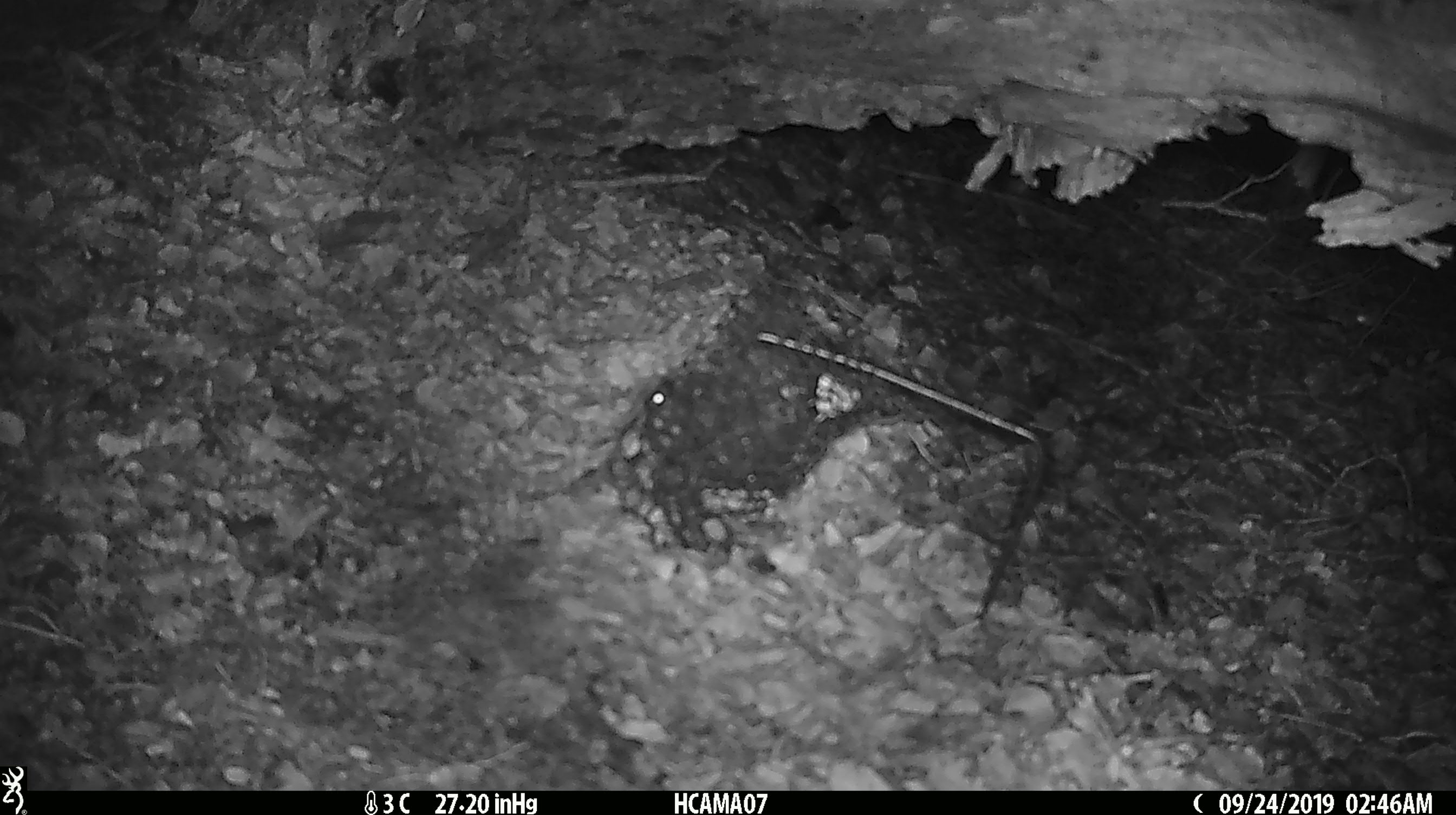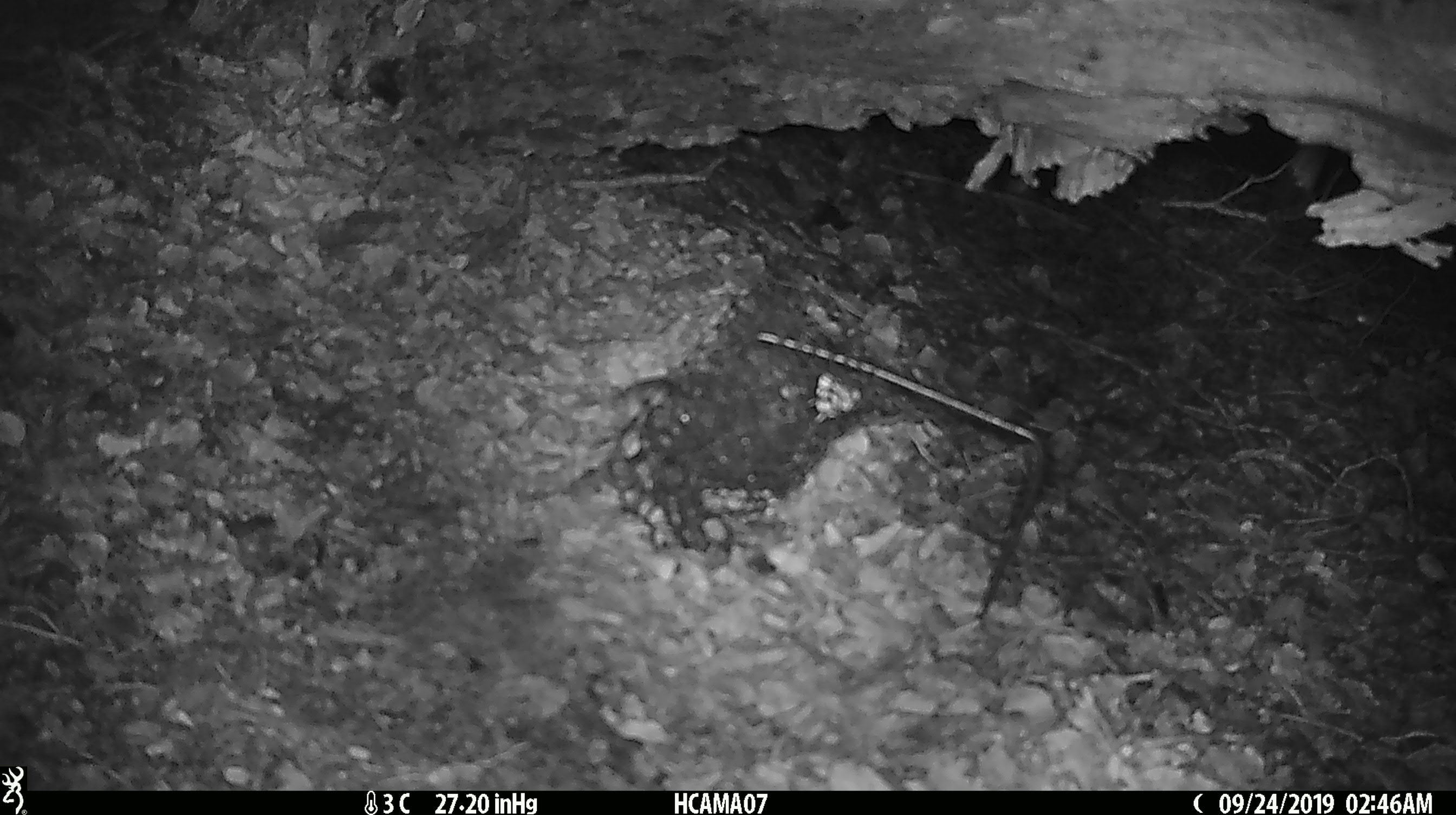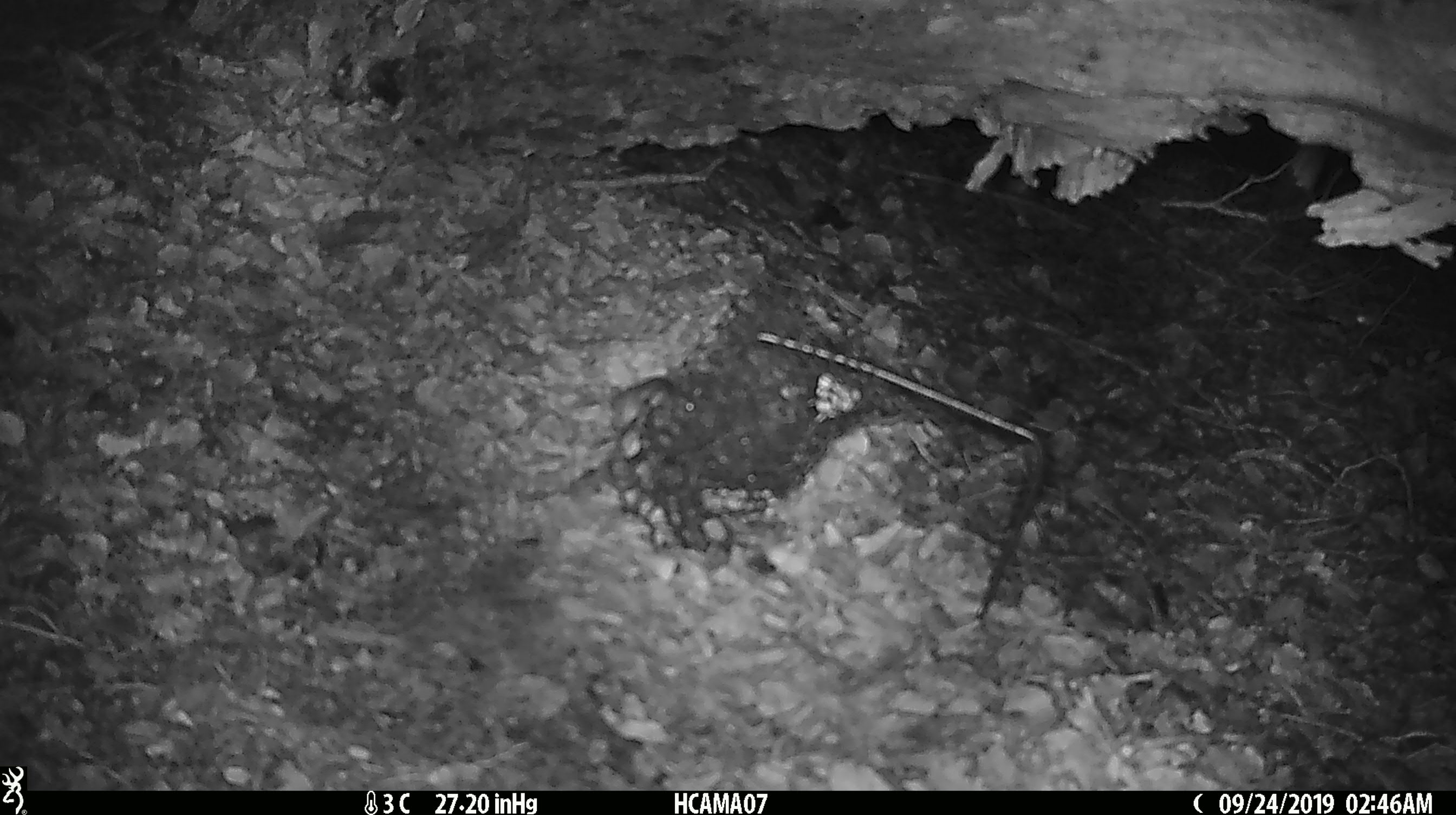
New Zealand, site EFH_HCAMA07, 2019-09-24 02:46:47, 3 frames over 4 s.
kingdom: Animalia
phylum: Chordata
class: Mammalia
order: Rodentia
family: Muridae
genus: Mus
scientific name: Mus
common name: mouse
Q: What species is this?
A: Mouse (Mus).